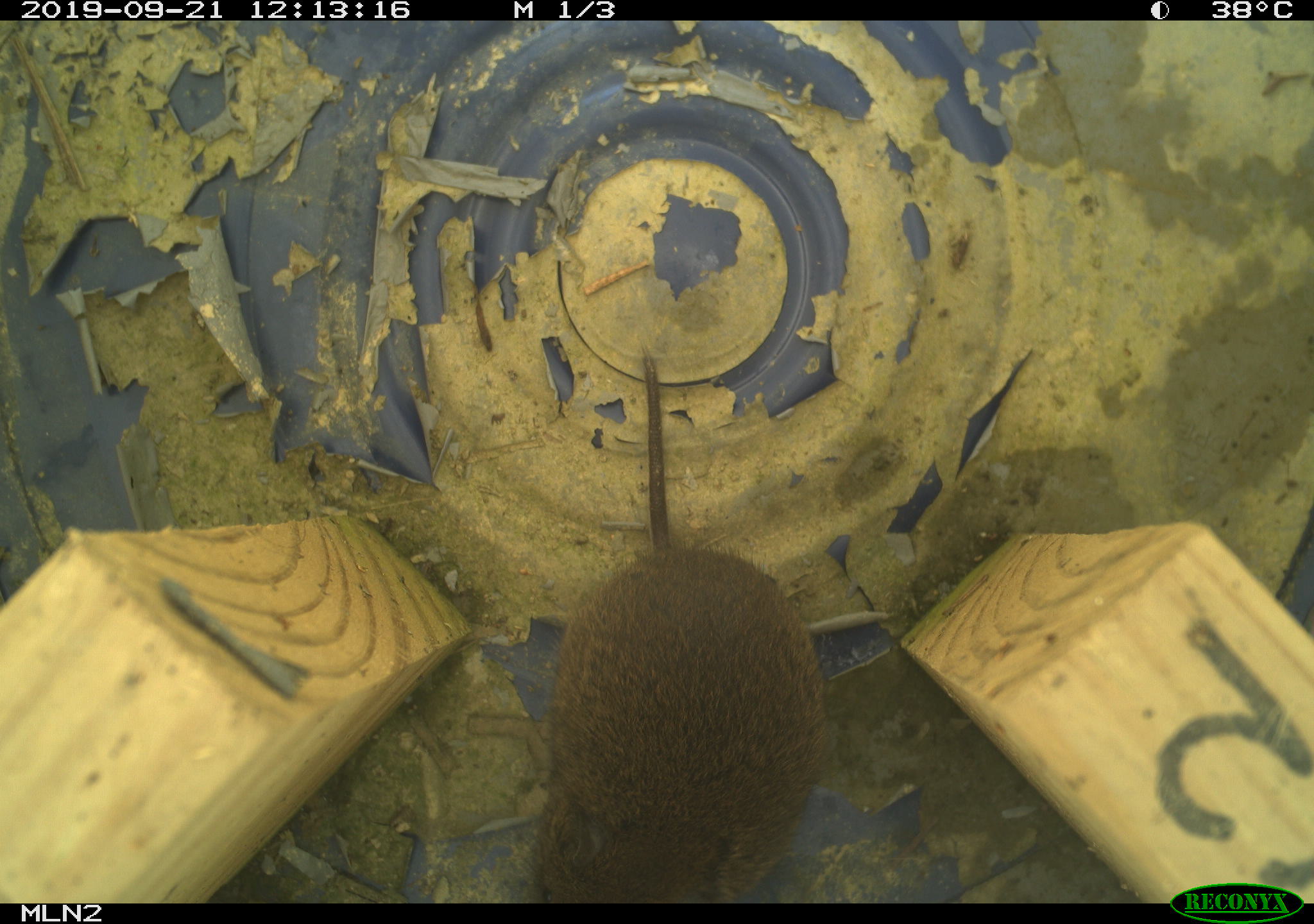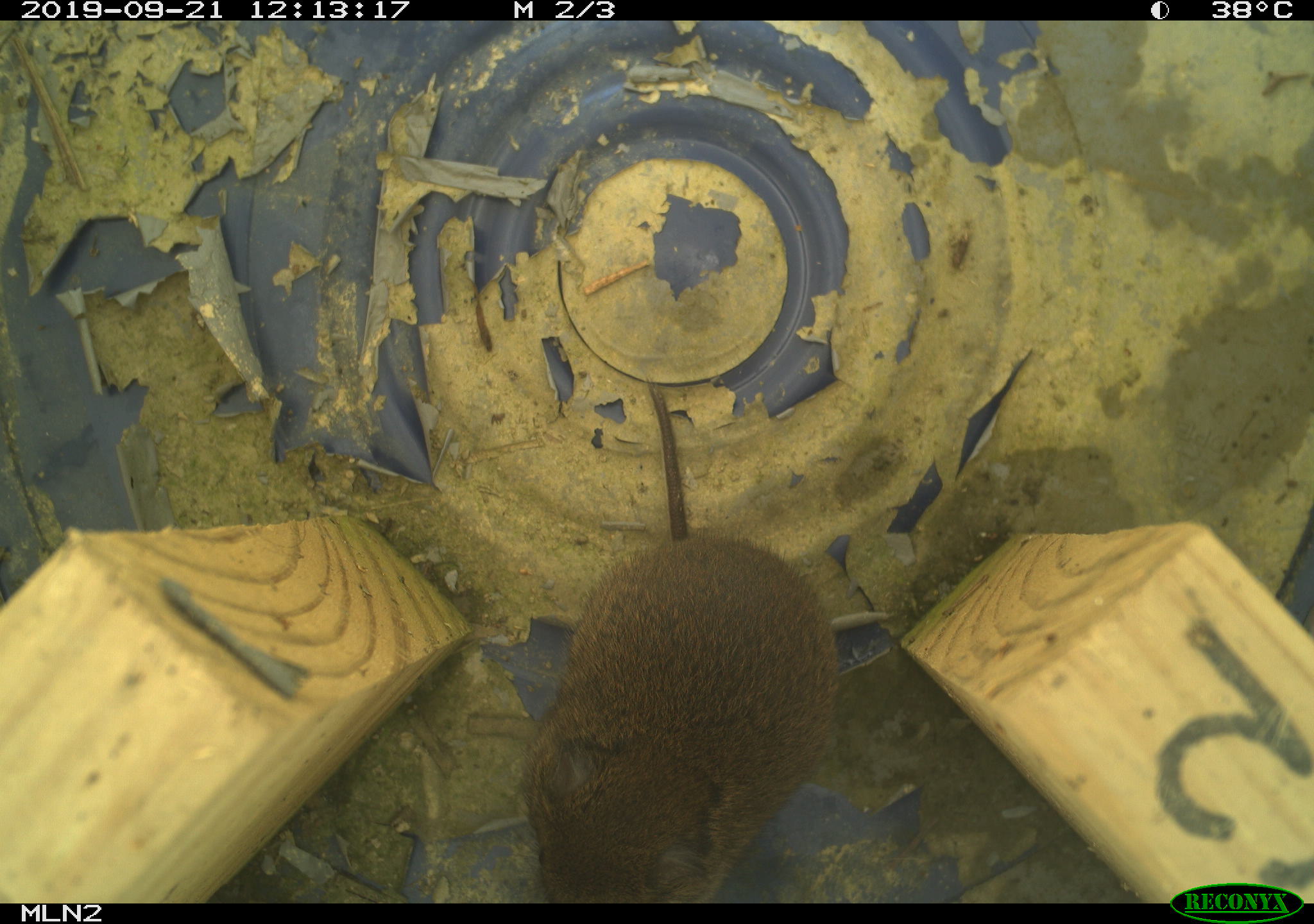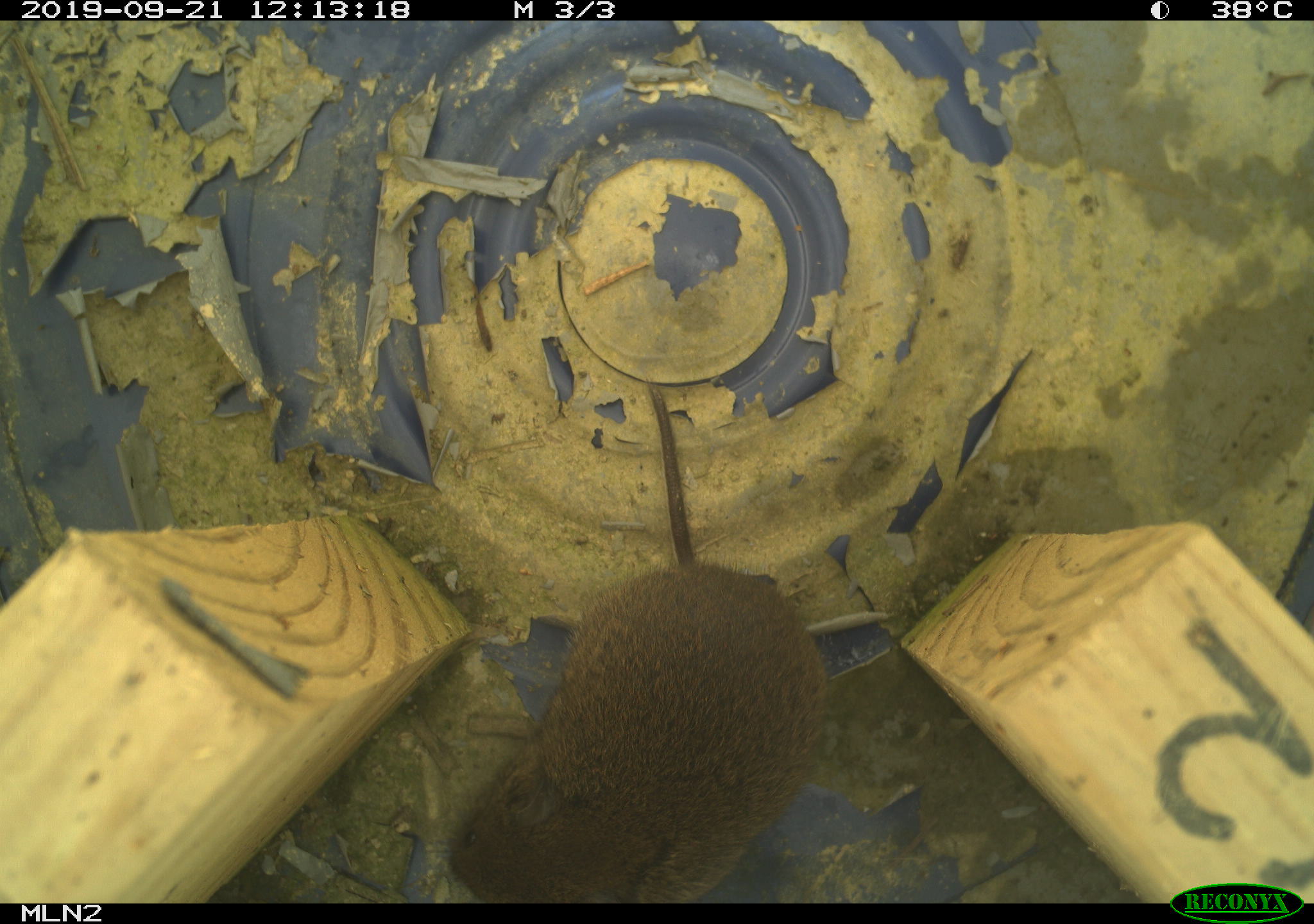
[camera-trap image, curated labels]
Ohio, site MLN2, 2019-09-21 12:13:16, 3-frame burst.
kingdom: Animalia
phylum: Chordata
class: Mammalia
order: Rodentia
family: Cricetidae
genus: Microtus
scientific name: Microtus pennsylvanicus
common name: meadow vole